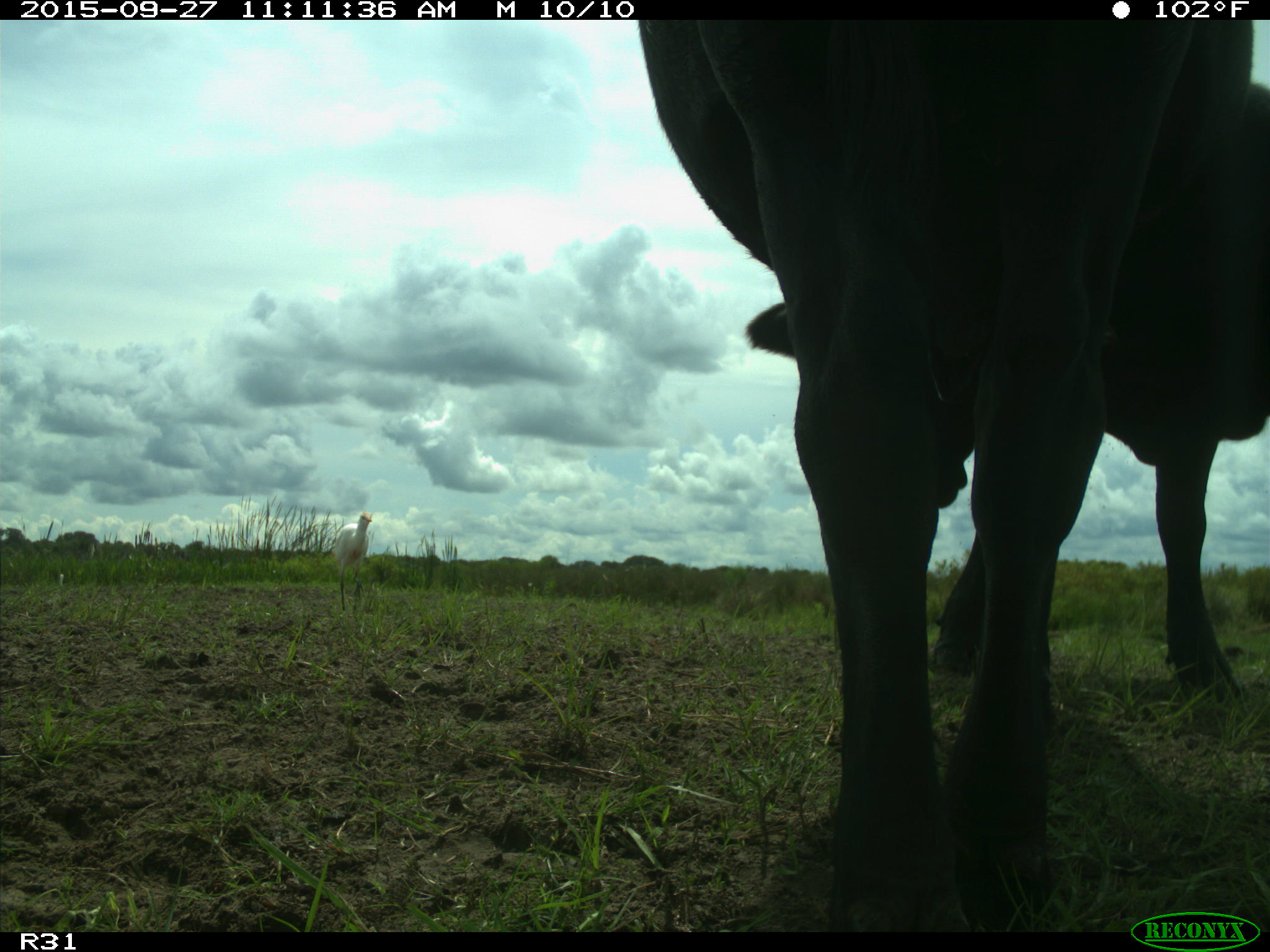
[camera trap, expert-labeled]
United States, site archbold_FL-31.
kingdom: Animalia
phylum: Chordata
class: Mammalia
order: Artiodactyla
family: Bovidae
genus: Bos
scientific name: Bos taurus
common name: domestic cow